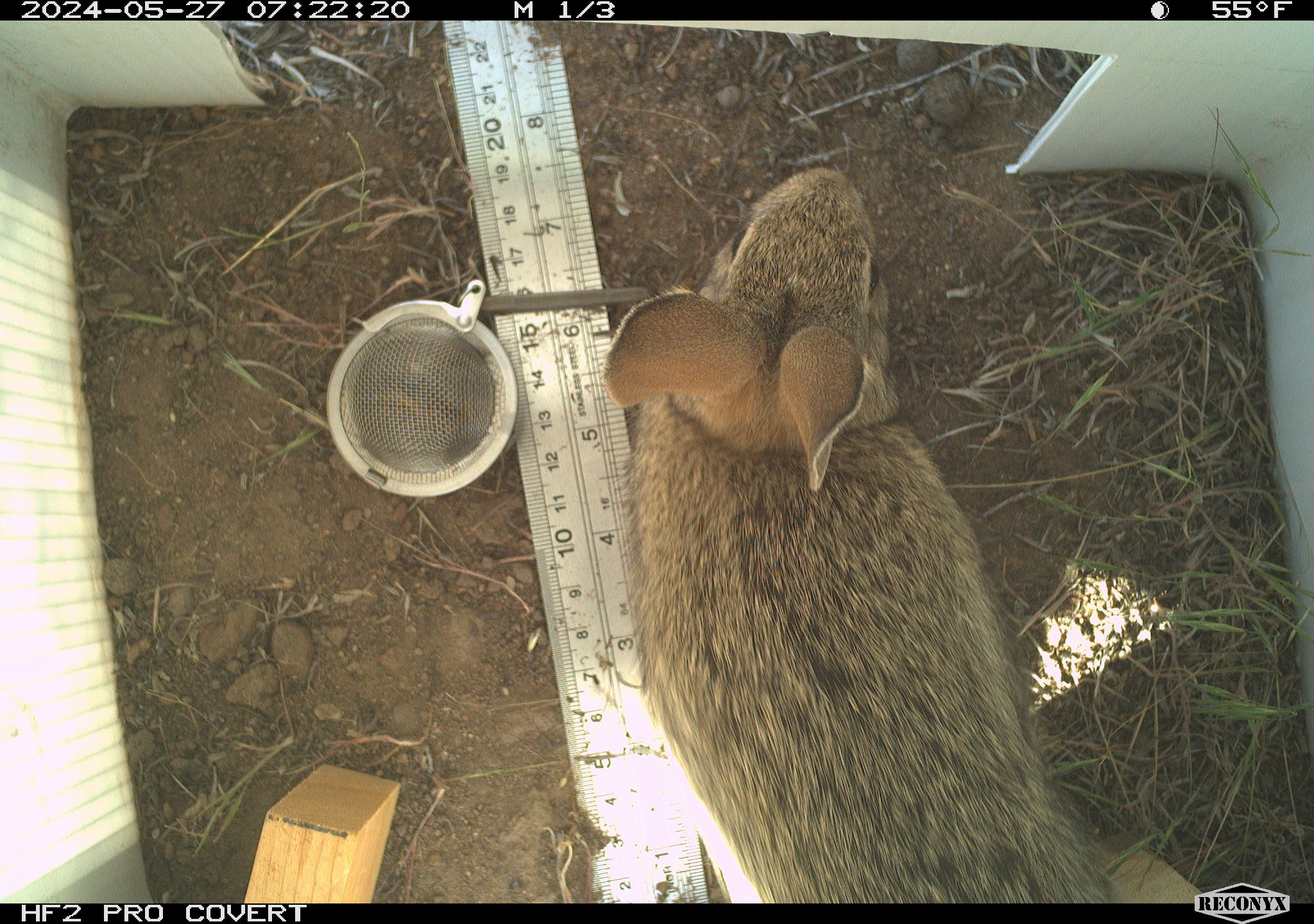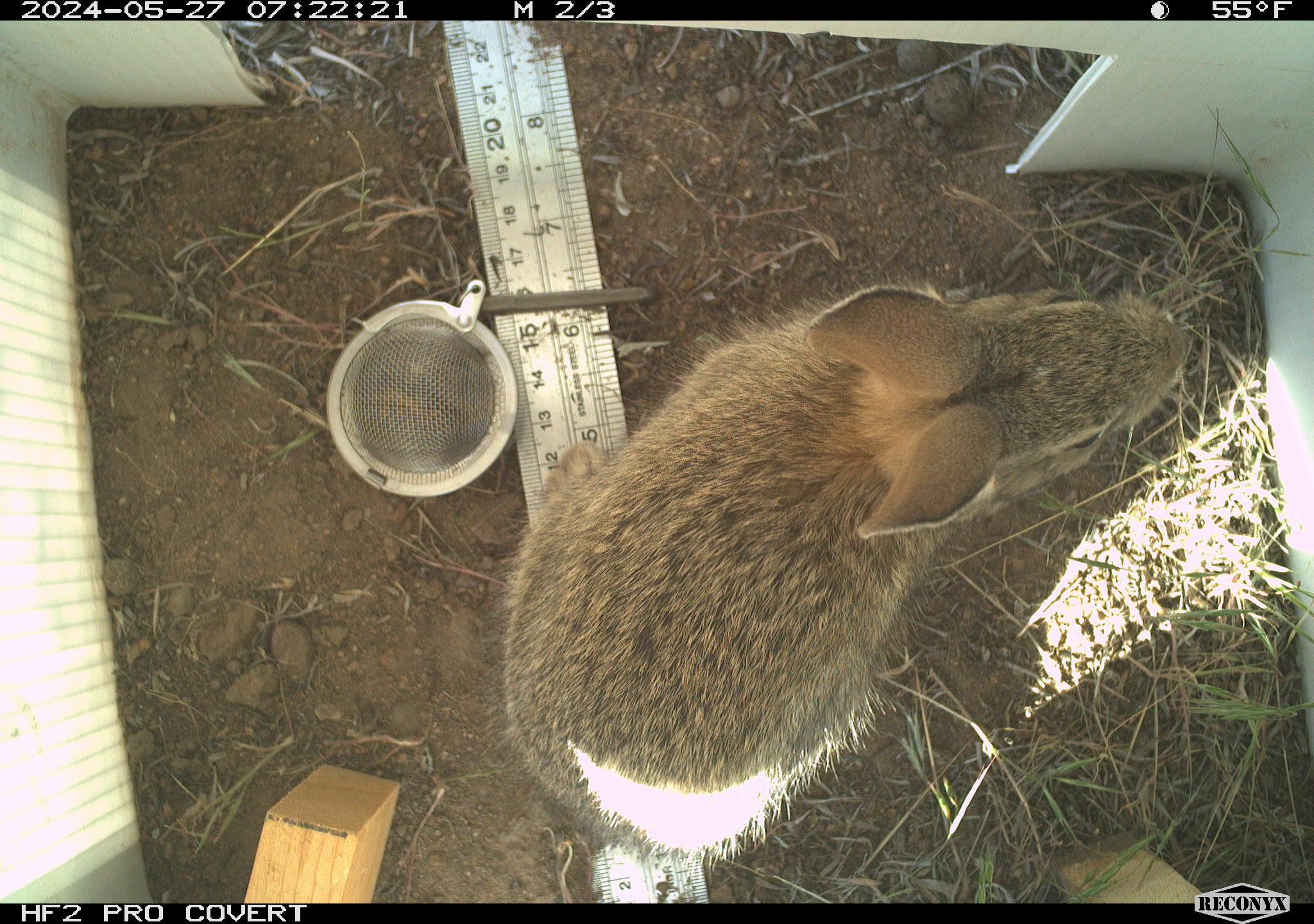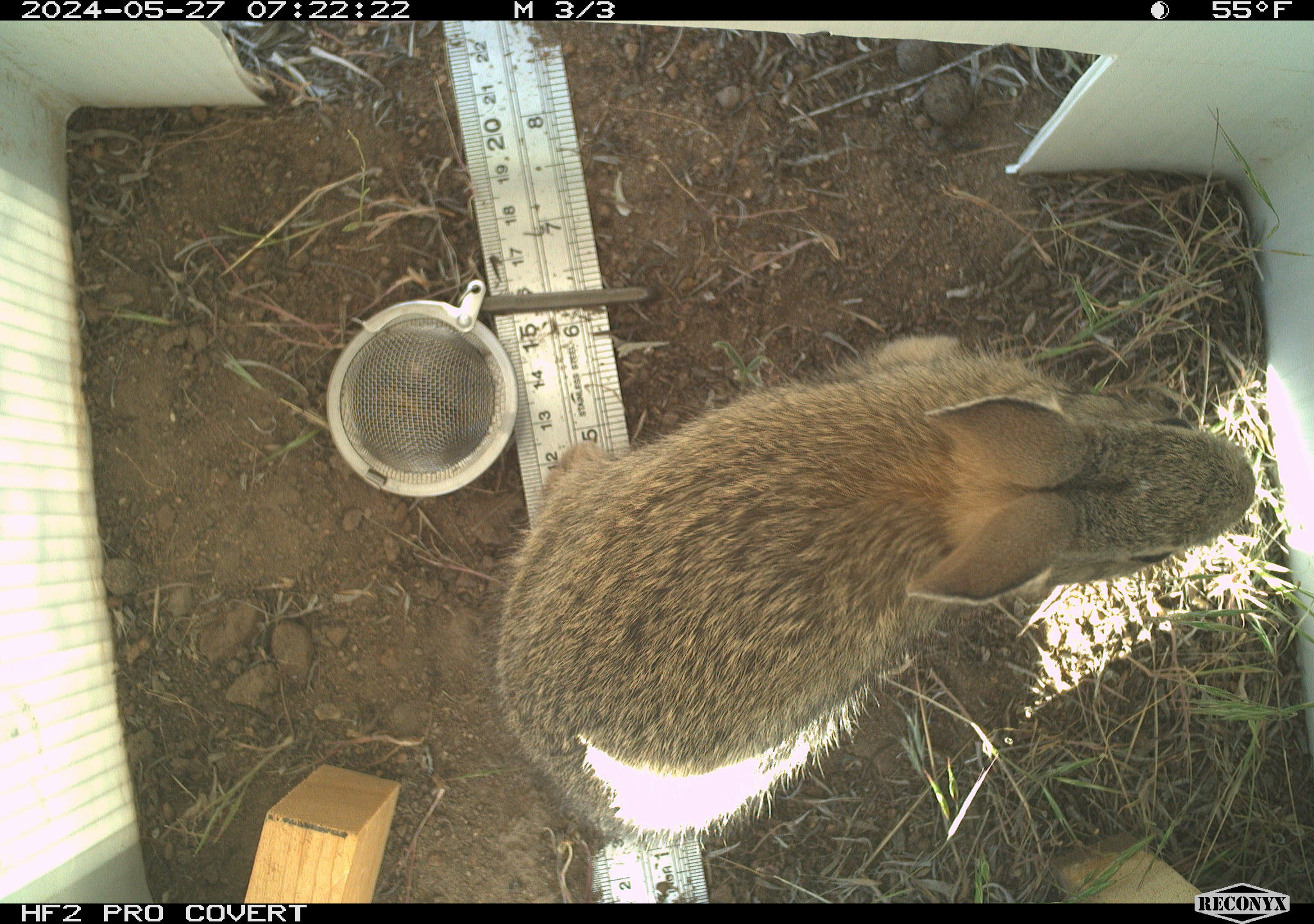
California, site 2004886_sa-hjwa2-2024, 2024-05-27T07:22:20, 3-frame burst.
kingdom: Animalia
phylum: Chordata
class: Mammalia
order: Lagomorpha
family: Leporidae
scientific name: Leporidae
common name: rabbit or hare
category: rabbit and hare family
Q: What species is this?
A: Rabbit and hare family (rabbit or hare) (Leporidae).